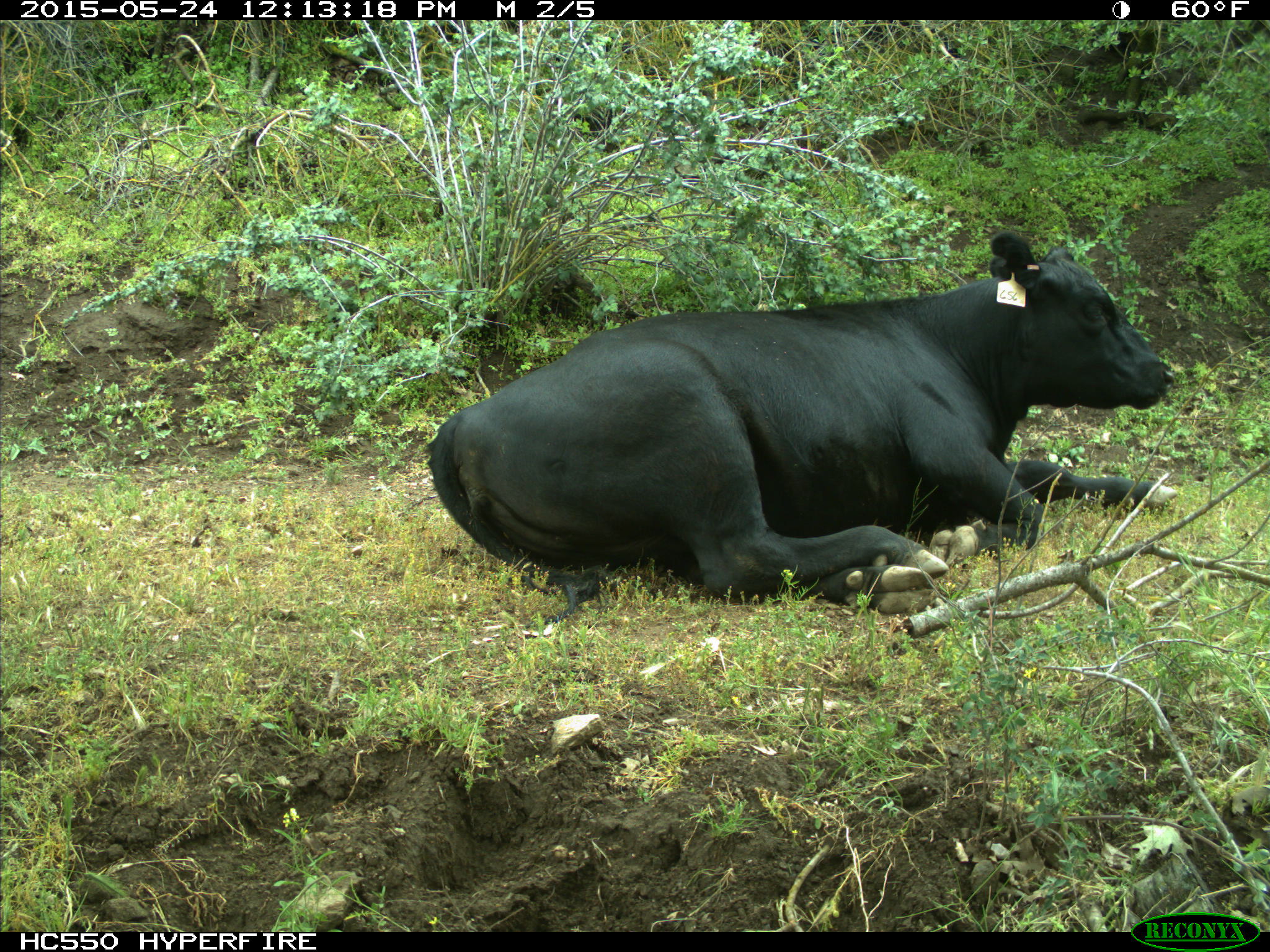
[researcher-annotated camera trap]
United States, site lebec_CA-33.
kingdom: Animalia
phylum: Chordata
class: Mammalia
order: Artiodactyla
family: Bovidae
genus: Bos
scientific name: Bos taurus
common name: domestic cow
Bos taurus (domestic cow).